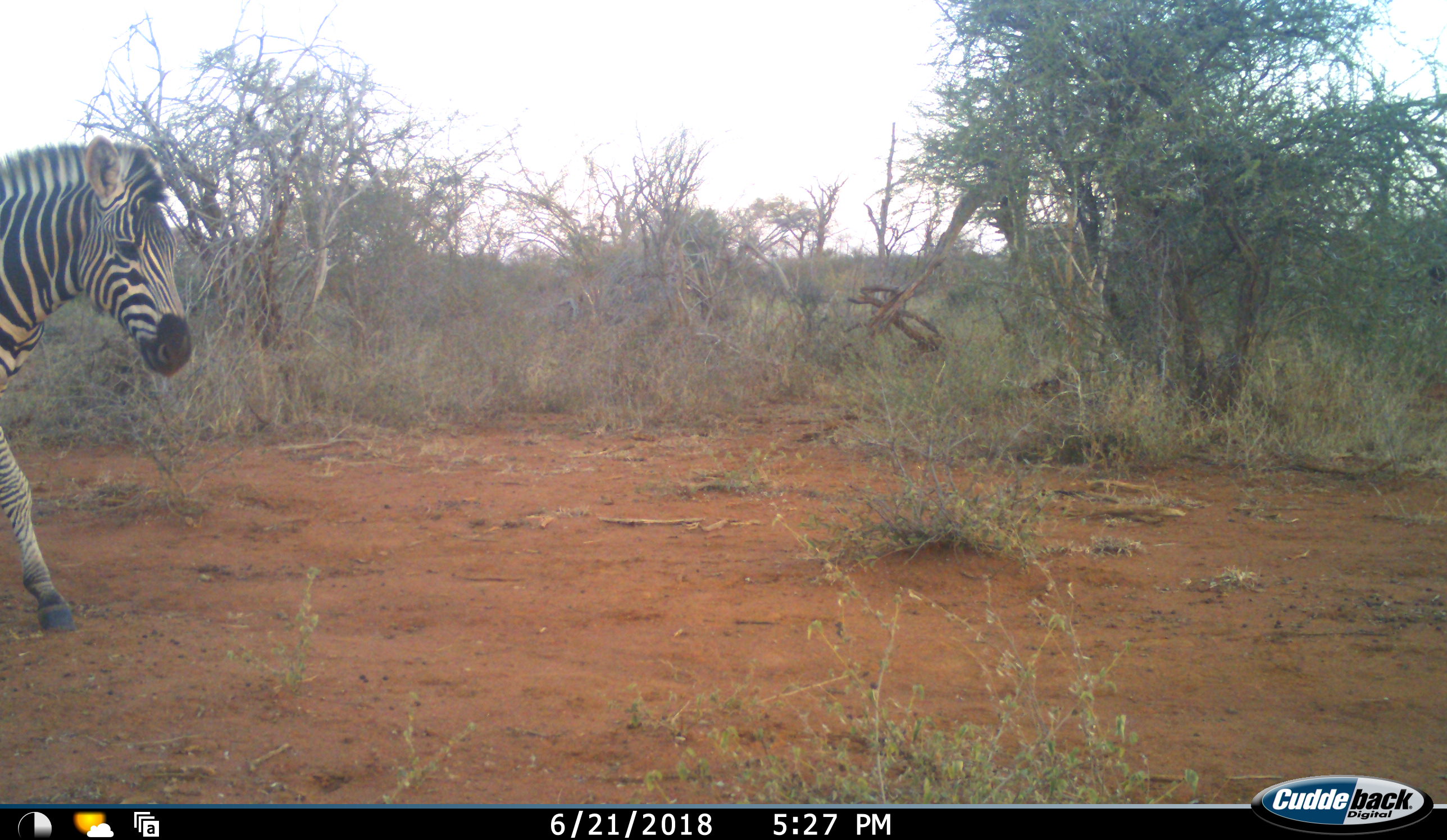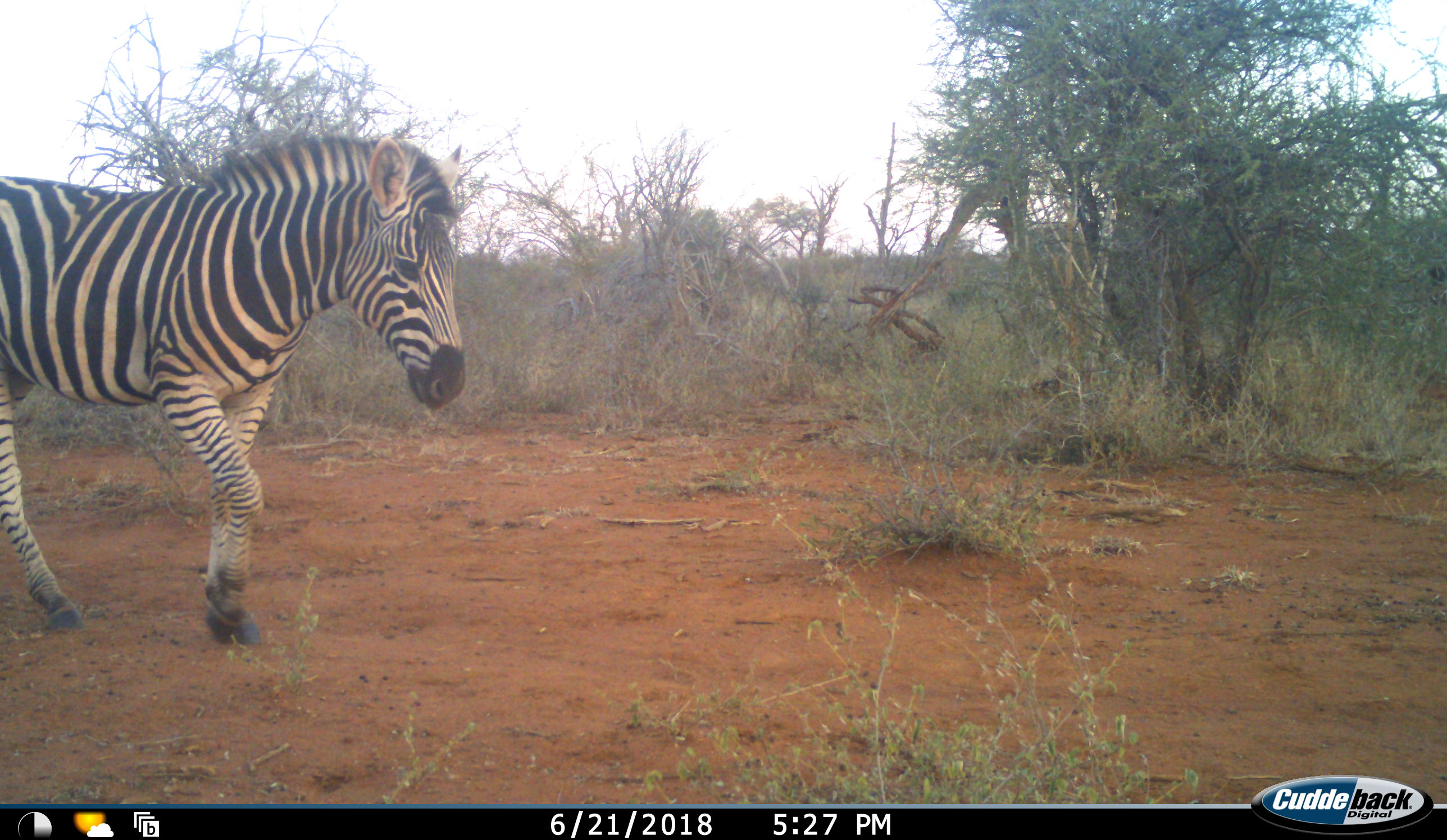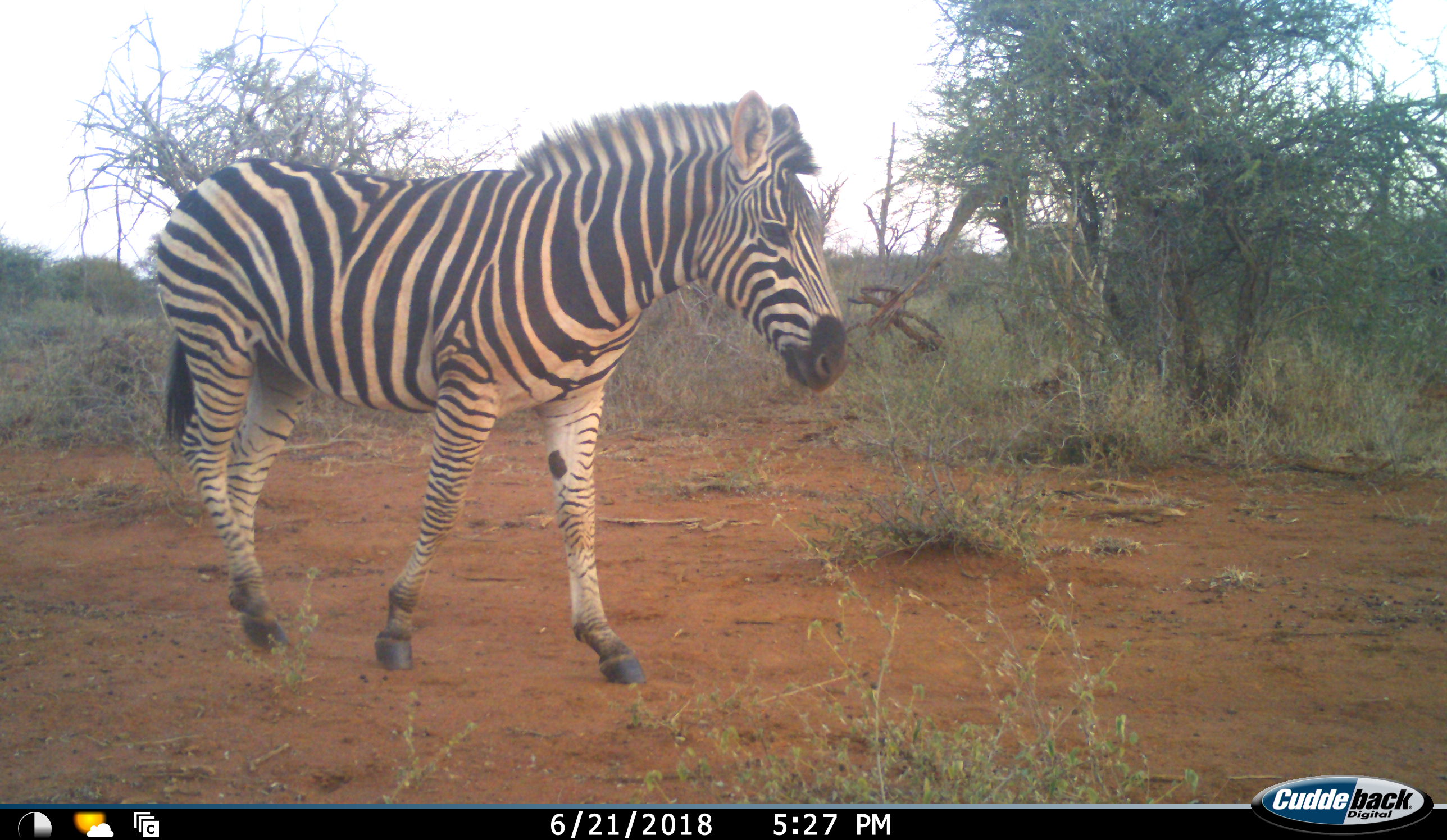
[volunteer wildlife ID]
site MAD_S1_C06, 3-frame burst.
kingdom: Animalia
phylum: Chordata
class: Mammalia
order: Perissodactyla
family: Equidae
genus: Equus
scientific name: Equus quagga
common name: plains zebra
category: zebraplains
Zebraplains (plains zebra) (Equus quagga), count 1. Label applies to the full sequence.